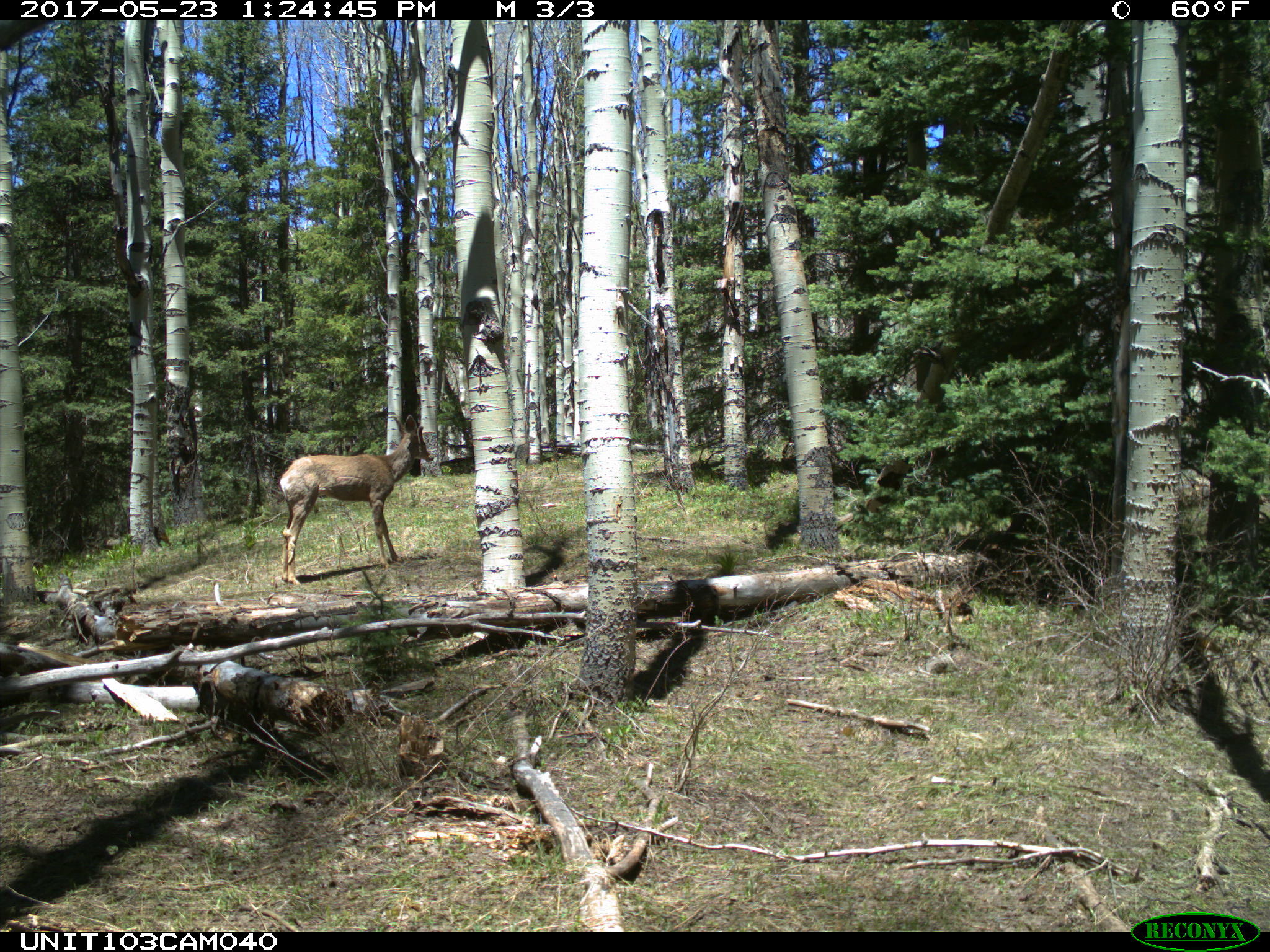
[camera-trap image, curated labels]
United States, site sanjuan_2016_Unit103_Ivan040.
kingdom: Animalia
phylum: Chordata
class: Mammalia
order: Artiodactyla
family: Cervidae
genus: Odocoileus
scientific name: Odocoileus hemionus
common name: mule deer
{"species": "Odocoileus hemionus (mule deer)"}